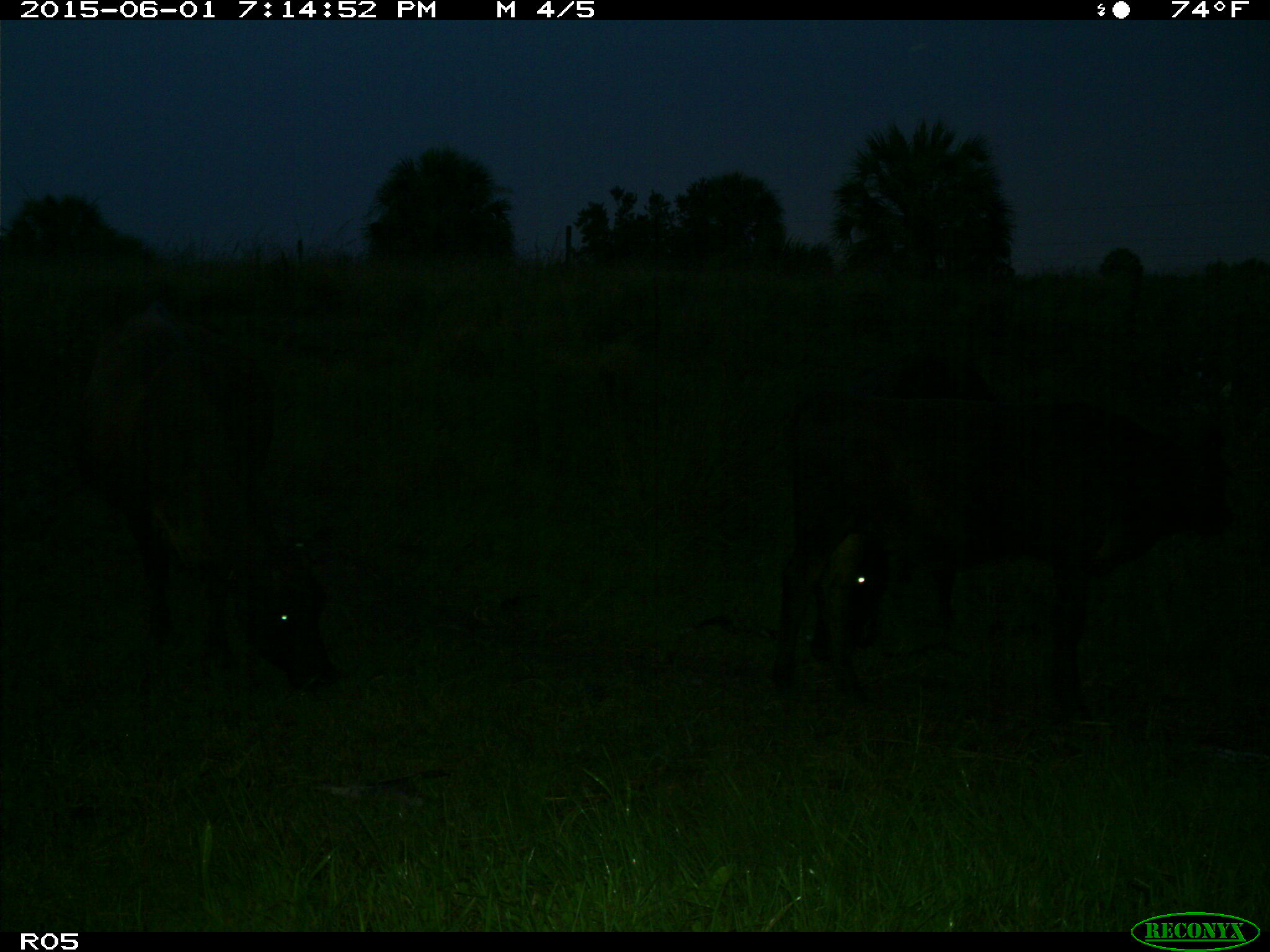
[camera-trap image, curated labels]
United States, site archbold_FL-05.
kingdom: Animalia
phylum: Chordata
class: Mammalia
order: Artiodactyla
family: Bovidae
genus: Bos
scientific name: Bos taurus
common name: domestic cow